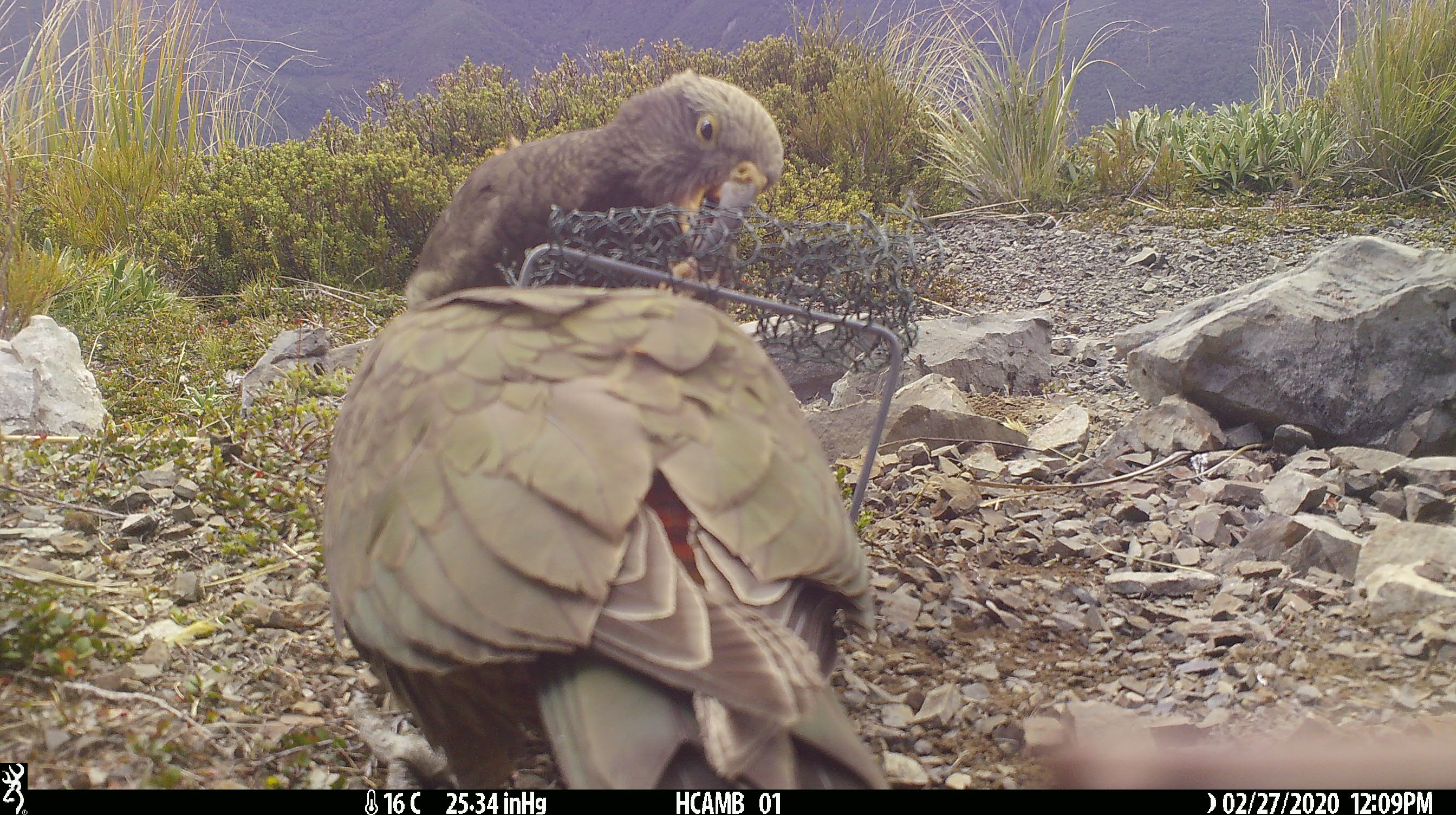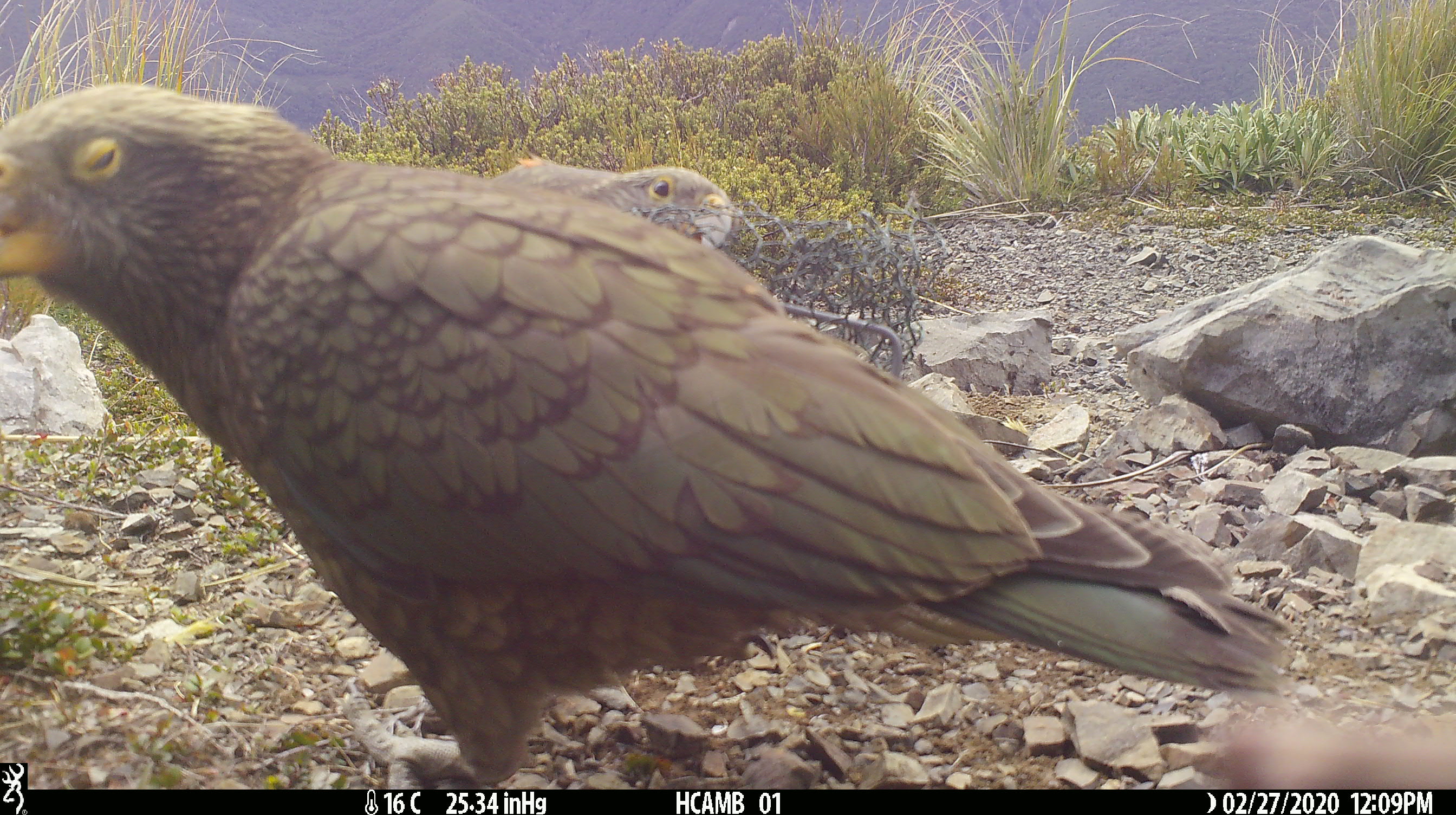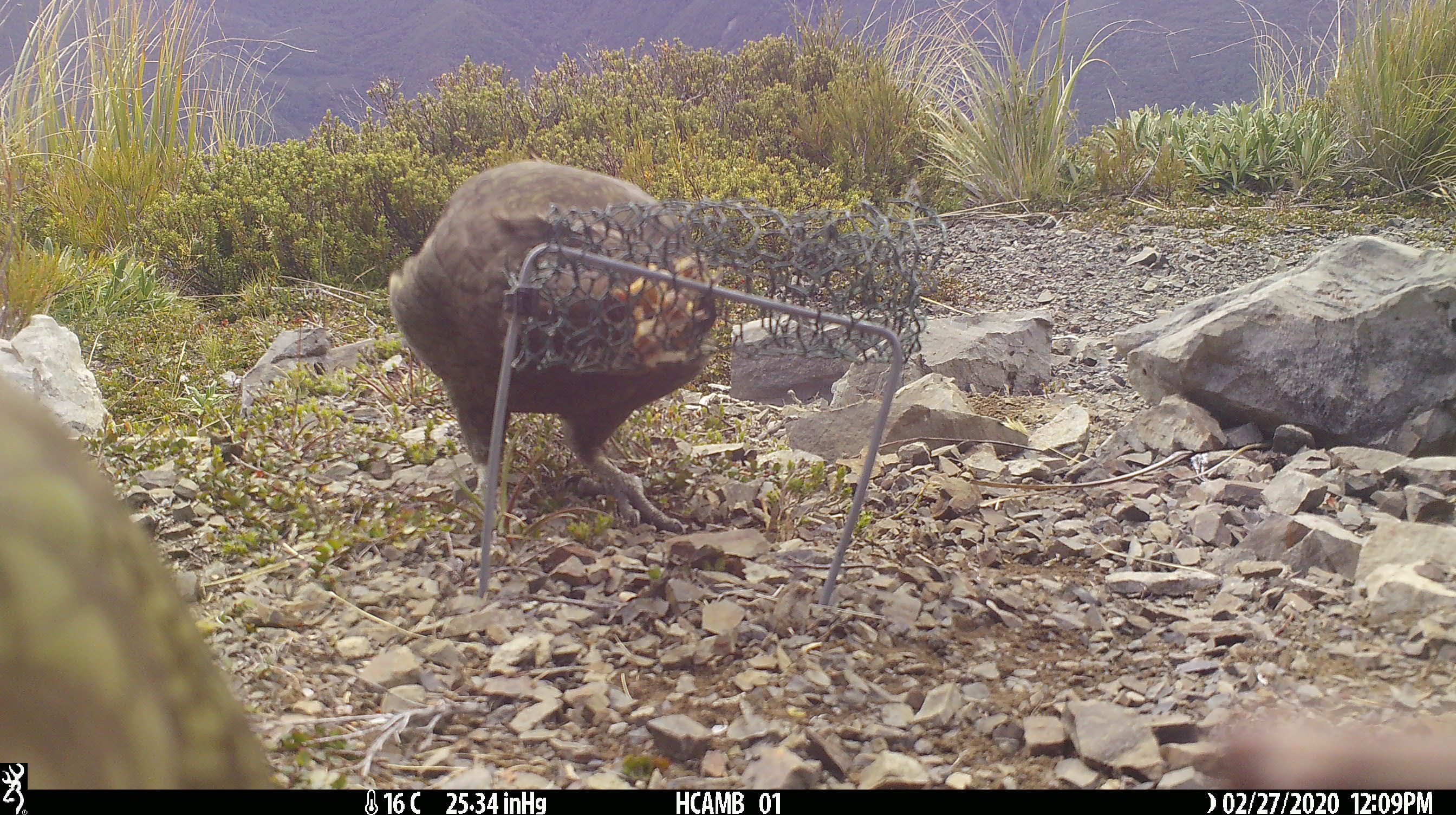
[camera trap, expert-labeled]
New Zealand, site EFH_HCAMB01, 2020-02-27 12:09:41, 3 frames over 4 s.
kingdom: Animalia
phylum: Chordata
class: Aves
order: Psittaciformes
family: Strigopidae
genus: Nestor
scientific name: Nestor notabilis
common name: kea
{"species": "kea (Nestor notabilis)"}